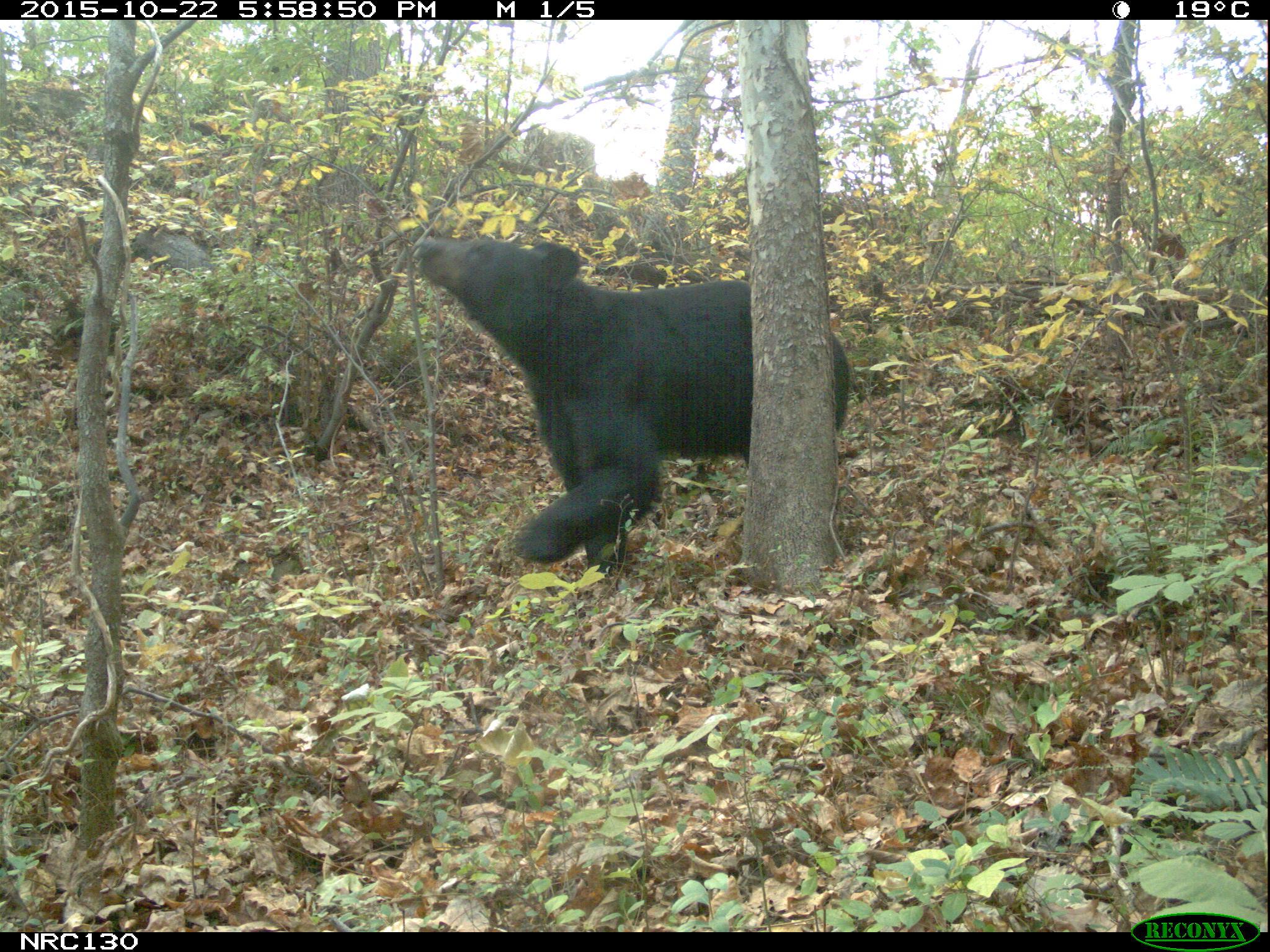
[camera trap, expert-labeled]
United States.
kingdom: Animalia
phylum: Chordata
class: Mammalia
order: Carnivora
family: Ursidae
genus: Ursus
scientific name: Ursus americanus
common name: american black bear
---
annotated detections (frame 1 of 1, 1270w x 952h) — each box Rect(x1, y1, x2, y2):
American Black Bear: Rect(402, 241, 863, 588)